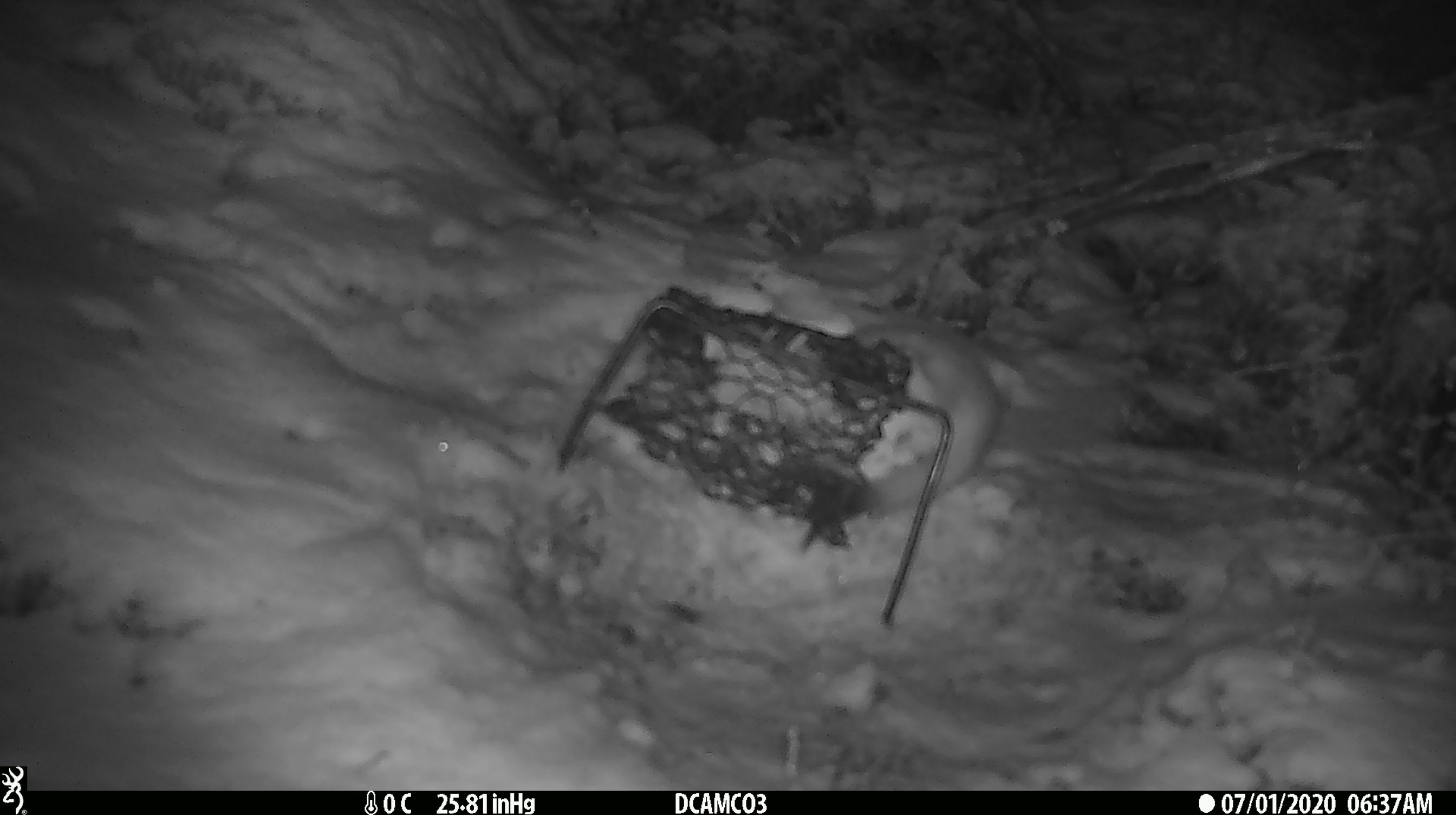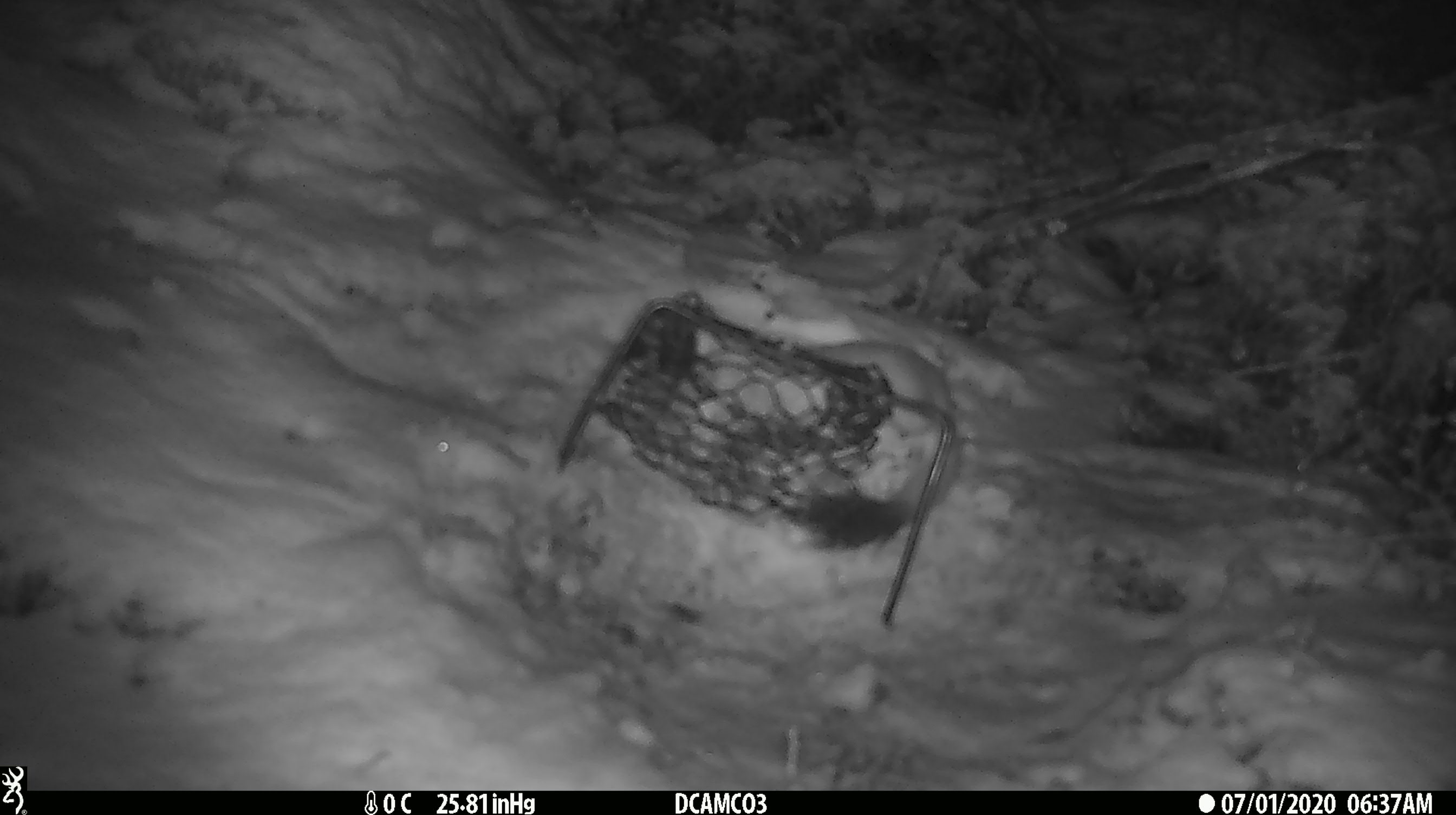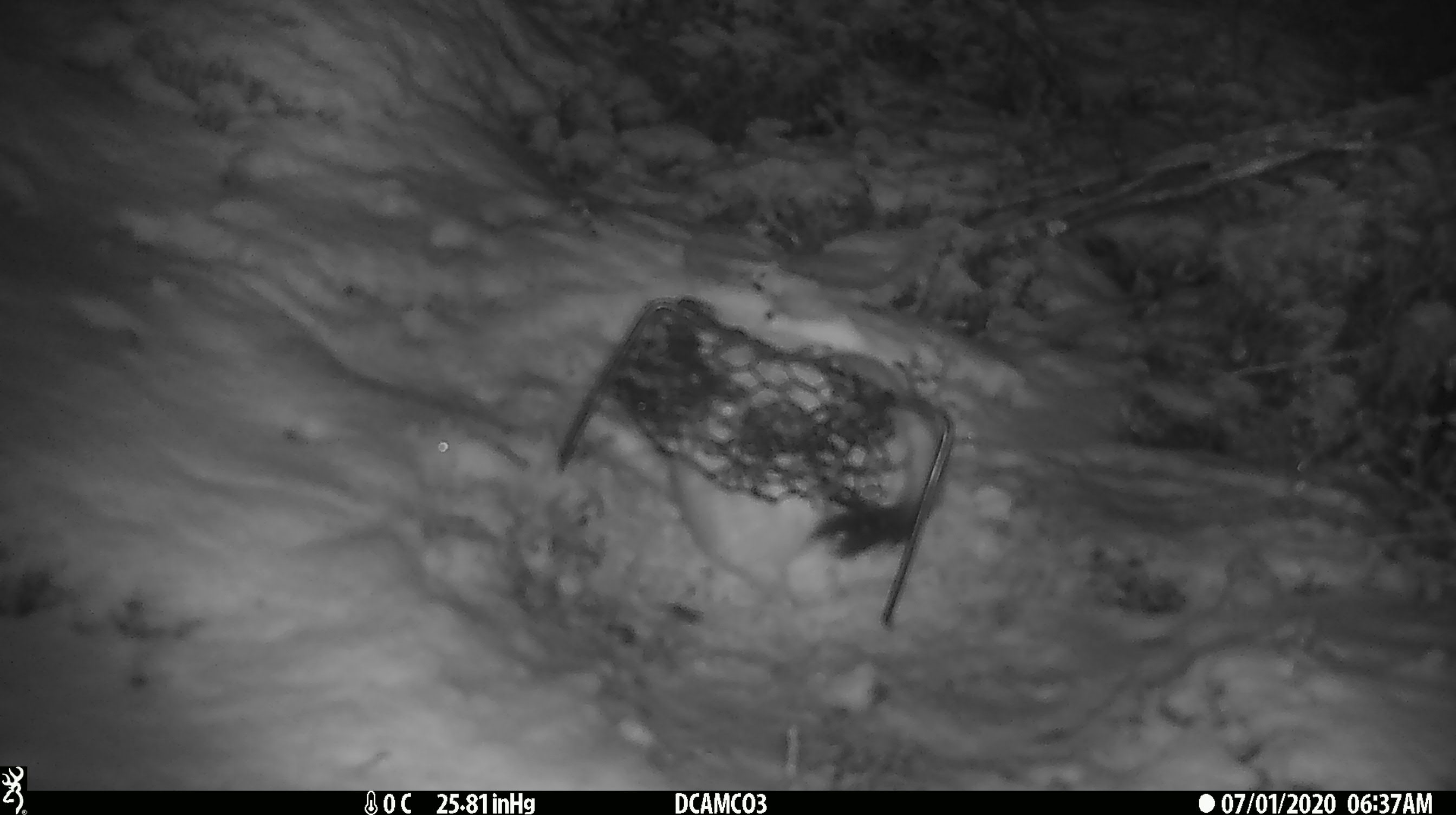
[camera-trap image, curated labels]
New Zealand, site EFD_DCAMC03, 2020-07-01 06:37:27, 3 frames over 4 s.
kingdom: Animalia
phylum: Chordata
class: Mammalia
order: Carnivora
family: Mustelidae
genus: Mustela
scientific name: Mustela erminea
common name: stoat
Stoat (Mustela erminea).